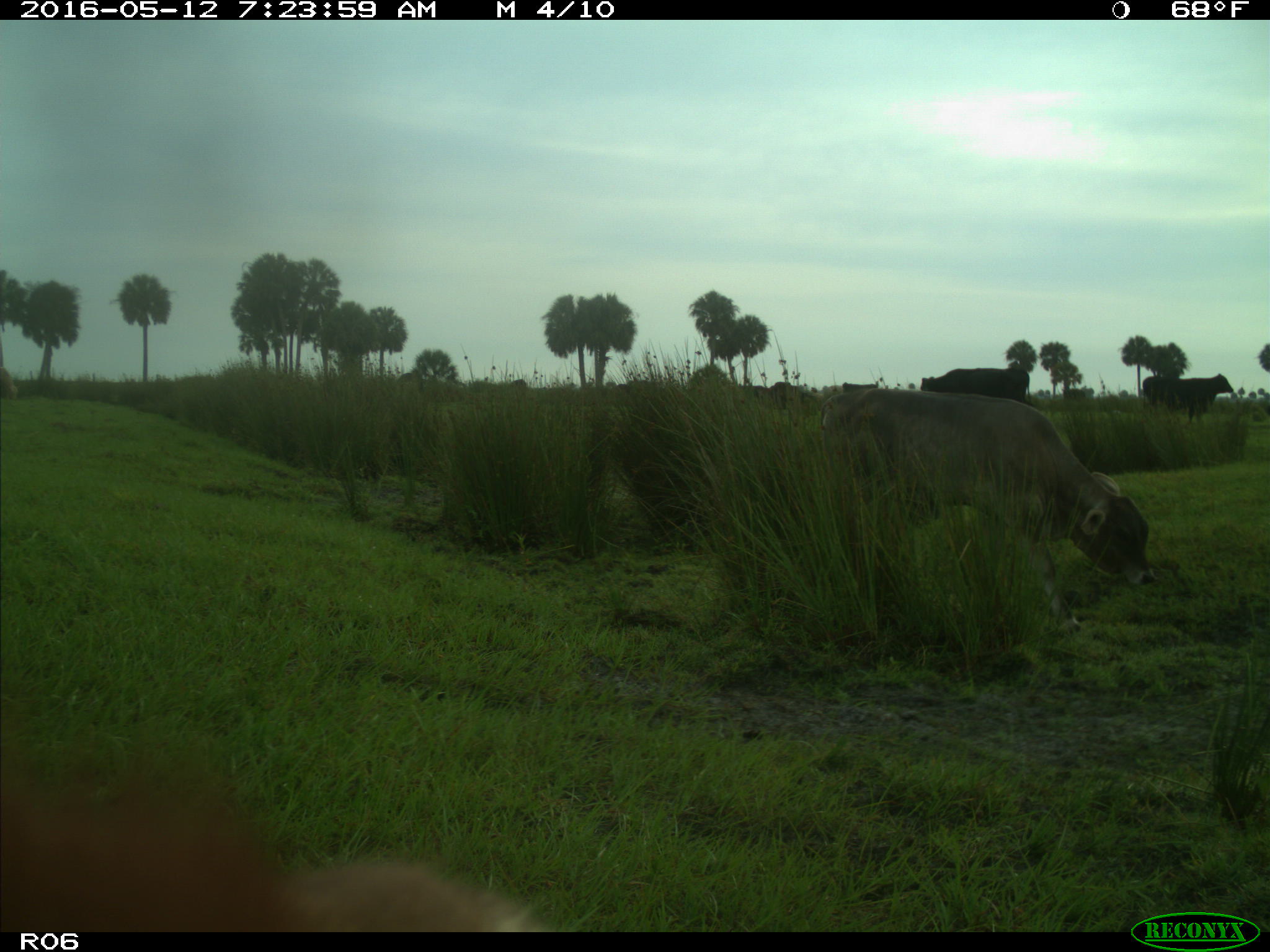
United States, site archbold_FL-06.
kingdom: Animalia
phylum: Chordata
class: Mammalia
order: Artiodactyla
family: Bovidae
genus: Bos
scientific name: Bos taurus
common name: domestic cow